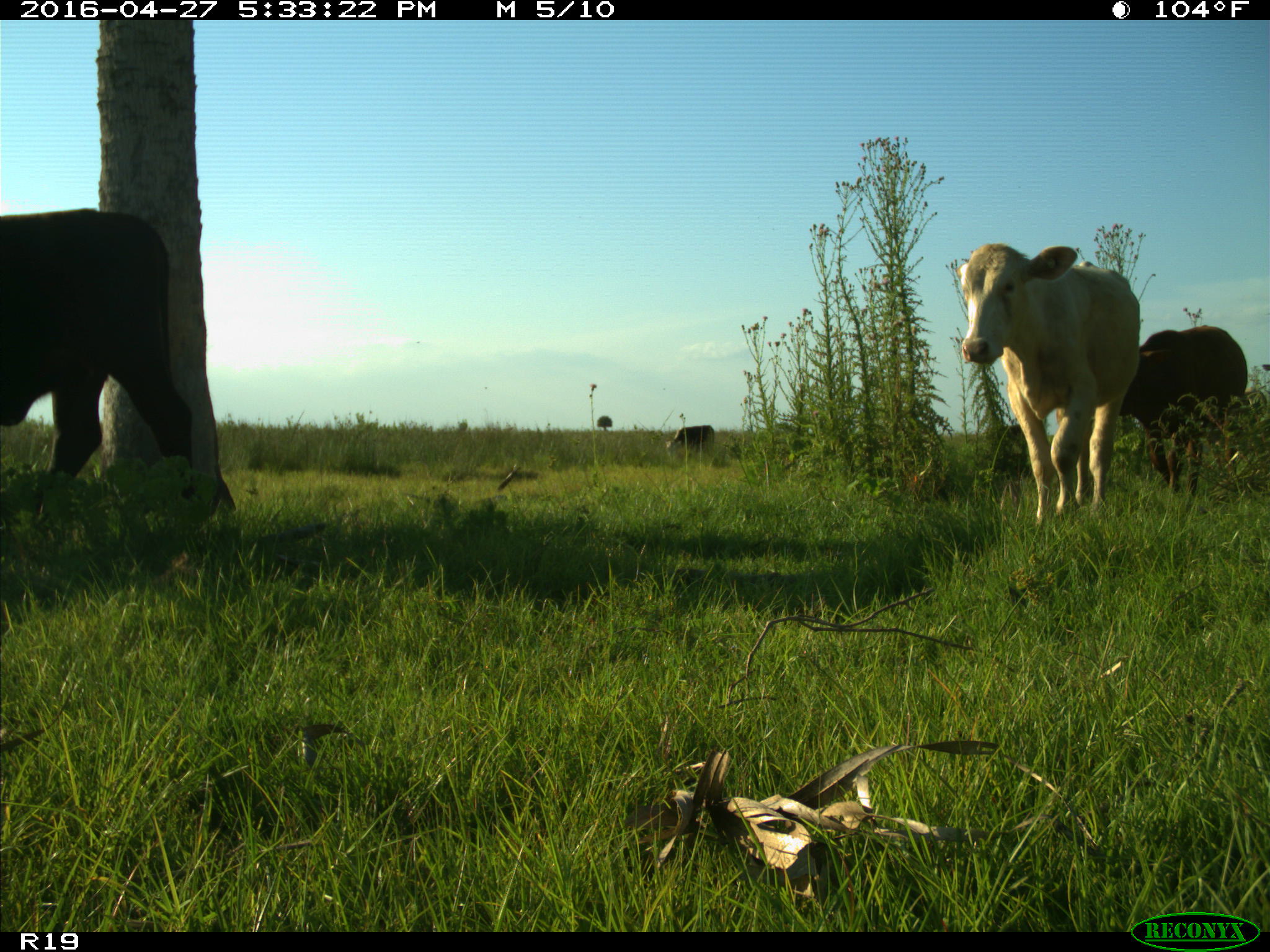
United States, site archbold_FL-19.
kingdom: Animalia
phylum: Chordata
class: Mammalia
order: Artiodactyla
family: Bovidae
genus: Bos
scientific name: Bos taurus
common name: domestic cow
Bos taurus (domestic cow).